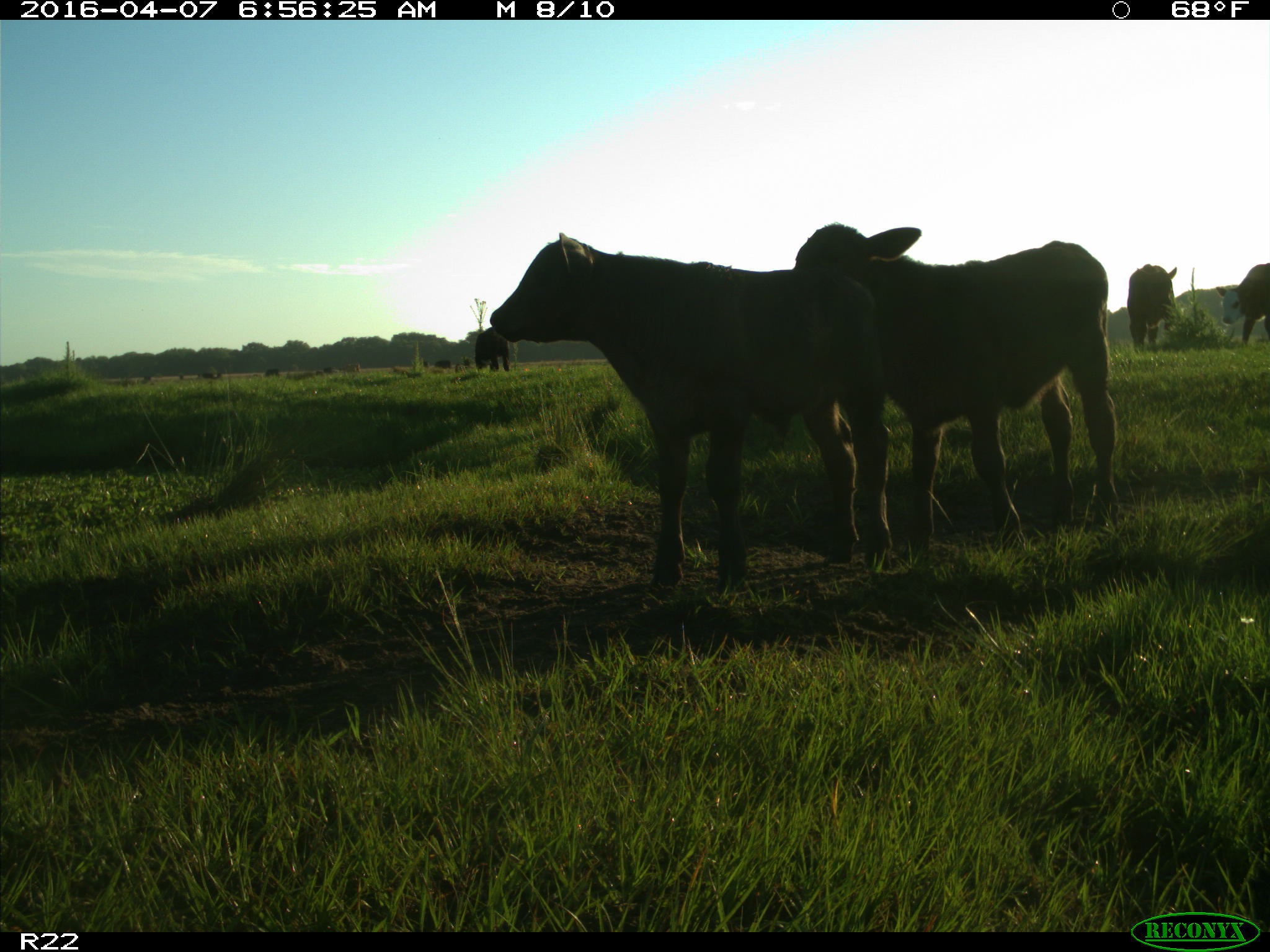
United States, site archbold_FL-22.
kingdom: Animalia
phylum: Chordata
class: Mammalia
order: Artiodactyla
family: Bovidae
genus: Bos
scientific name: Bos taurus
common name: domestic cow